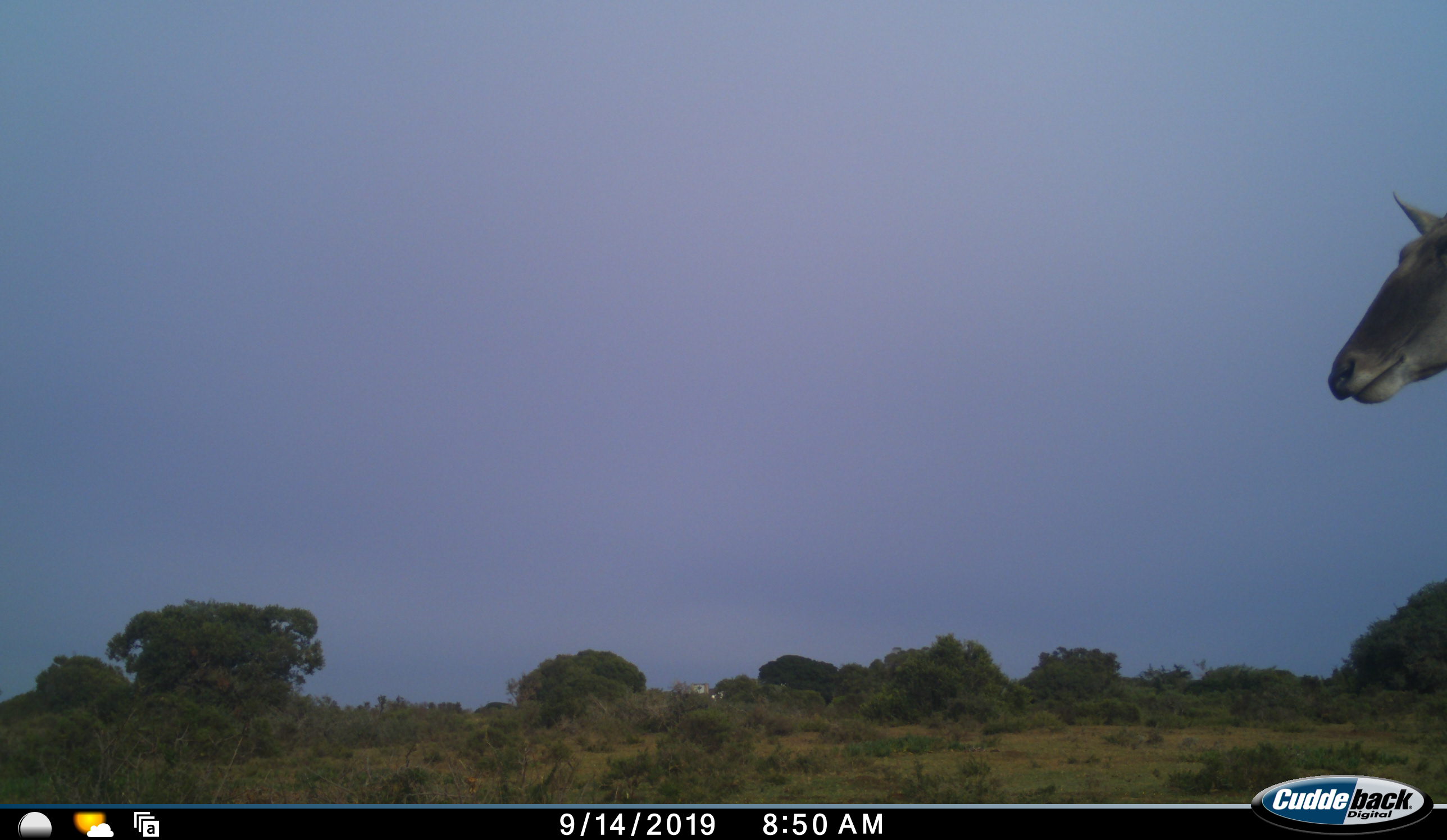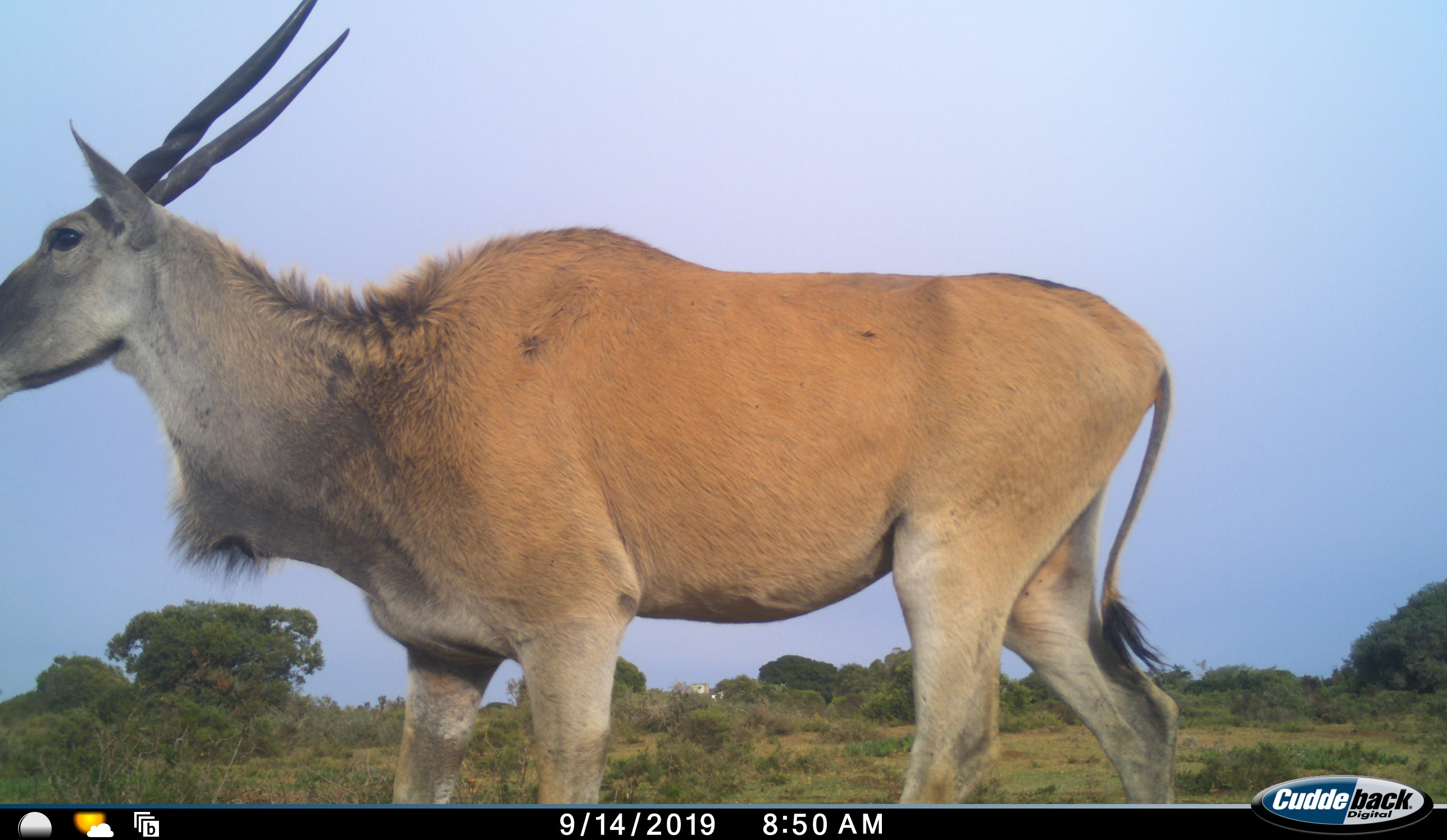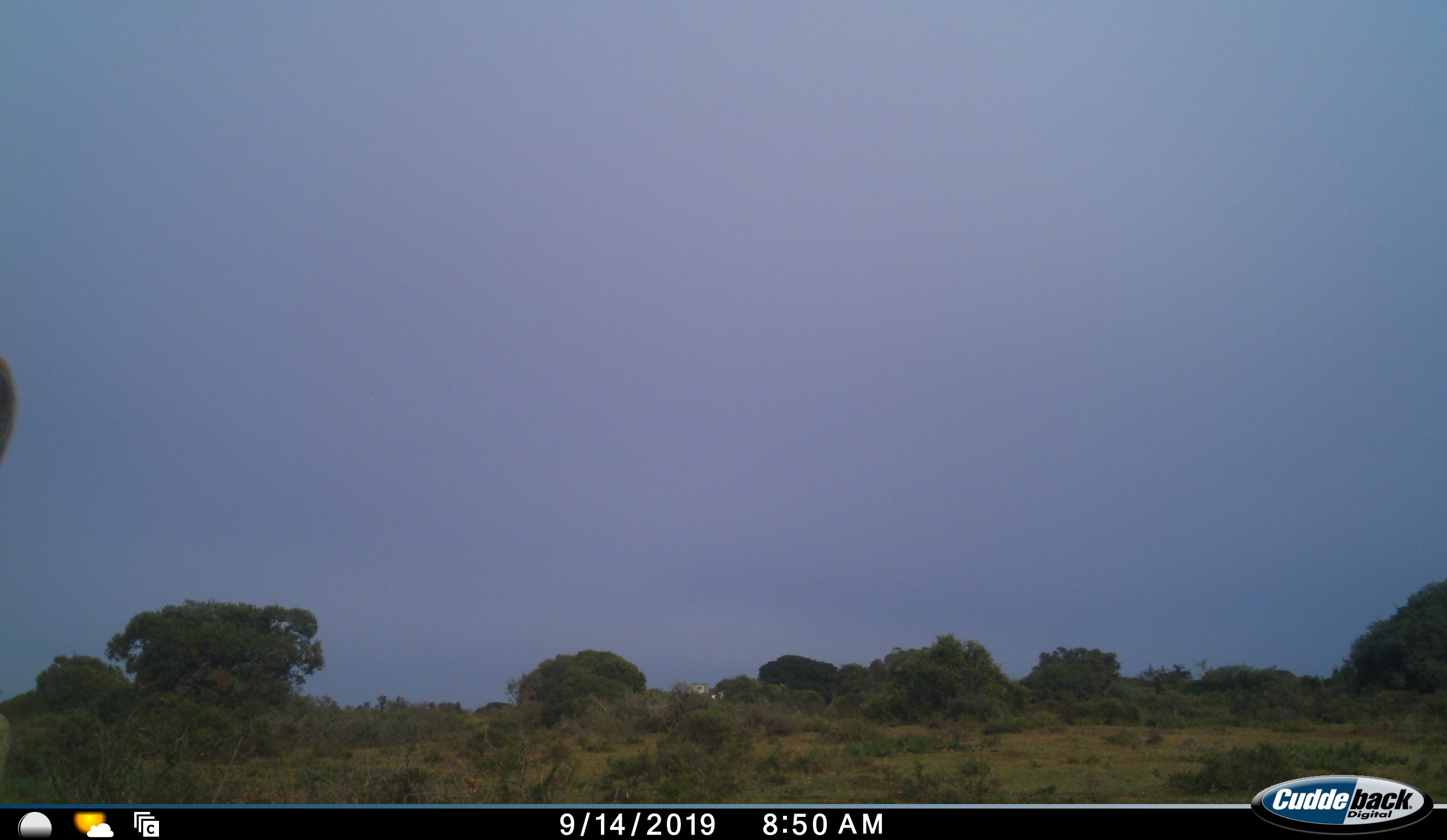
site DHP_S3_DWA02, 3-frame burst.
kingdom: Animalia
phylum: Chordata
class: Mammalia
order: Artiodactyla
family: Bovidae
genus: Tragelaphus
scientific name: Tragelaphus oryx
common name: eland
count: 1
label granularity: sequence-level